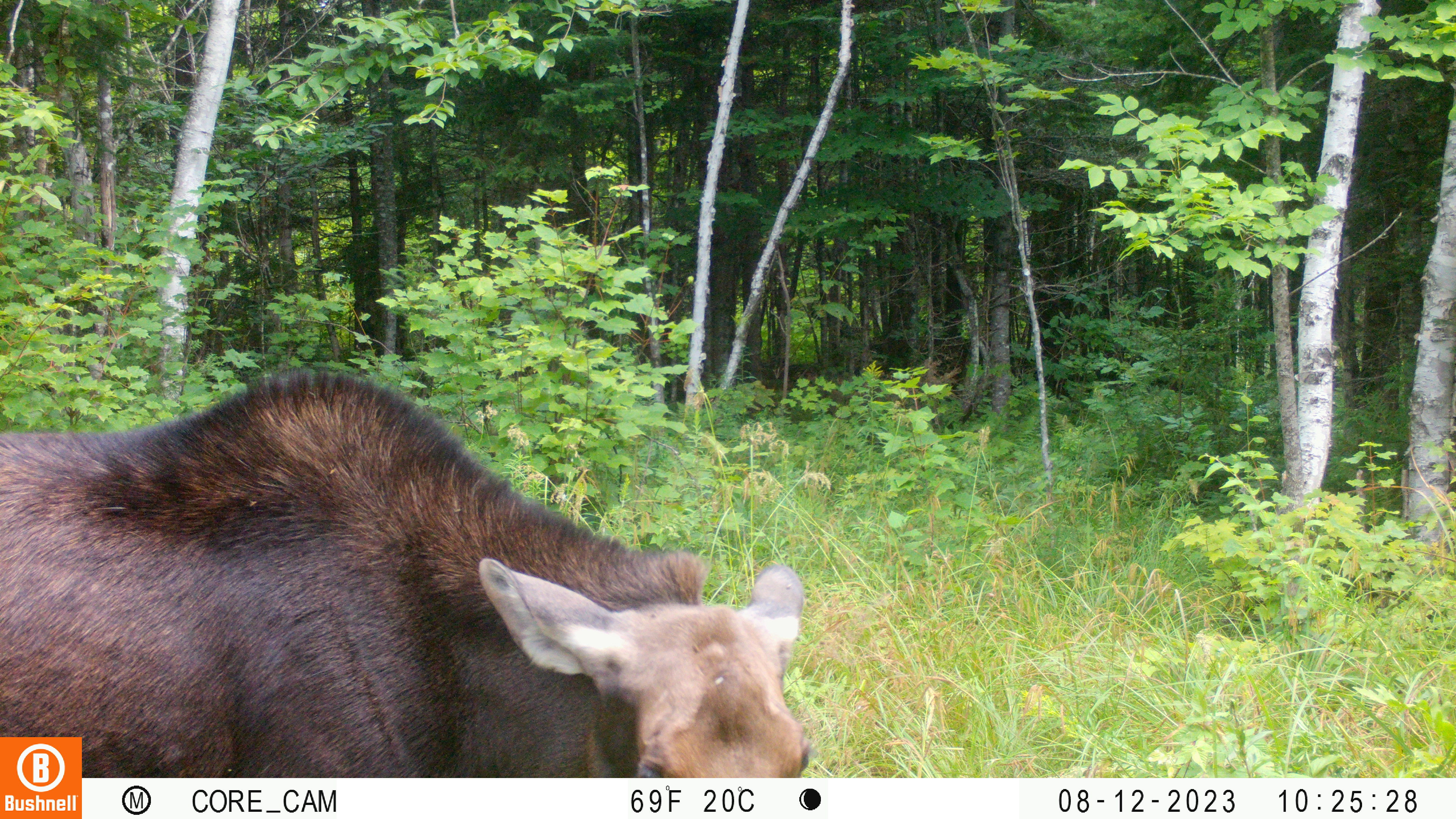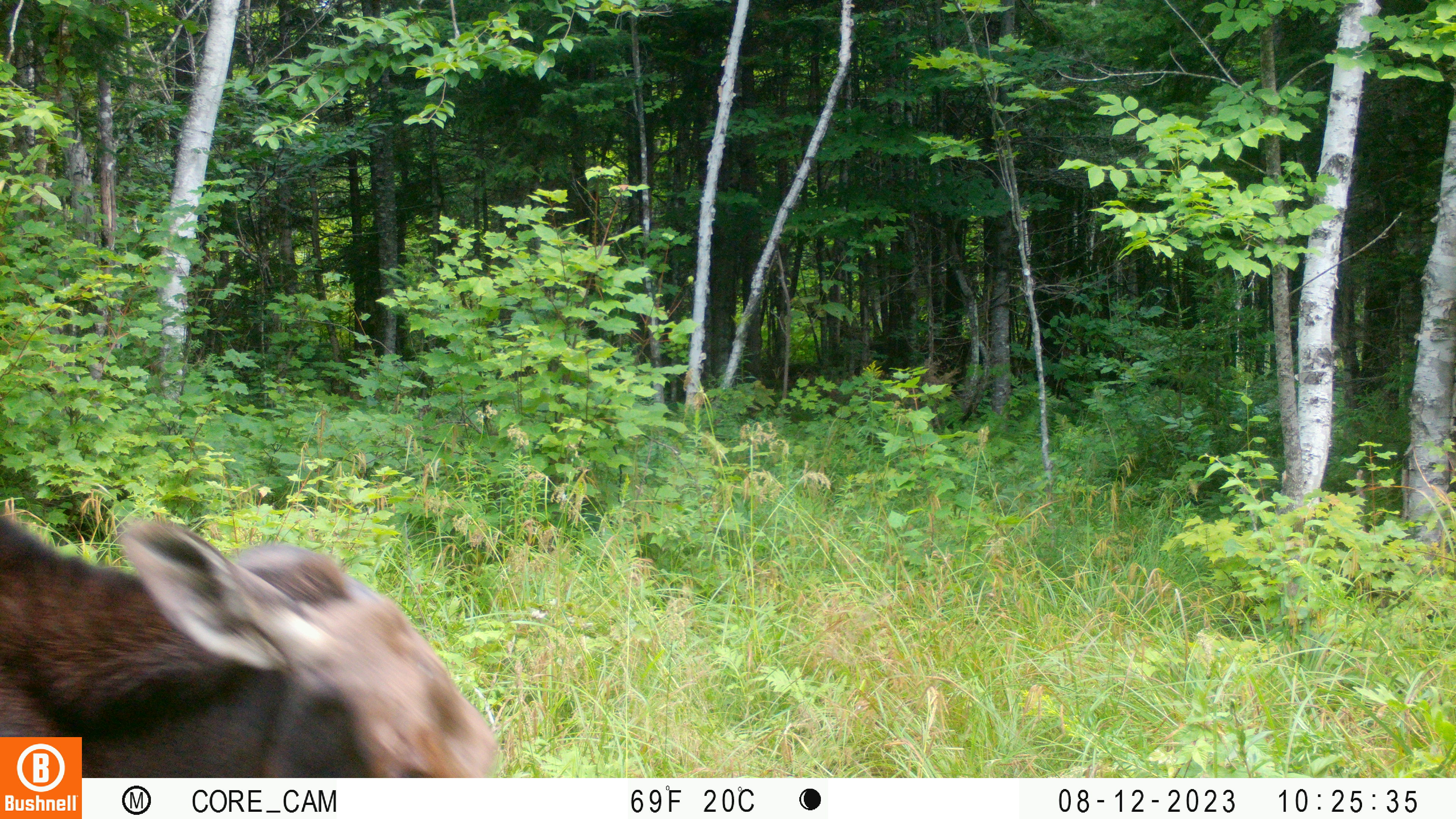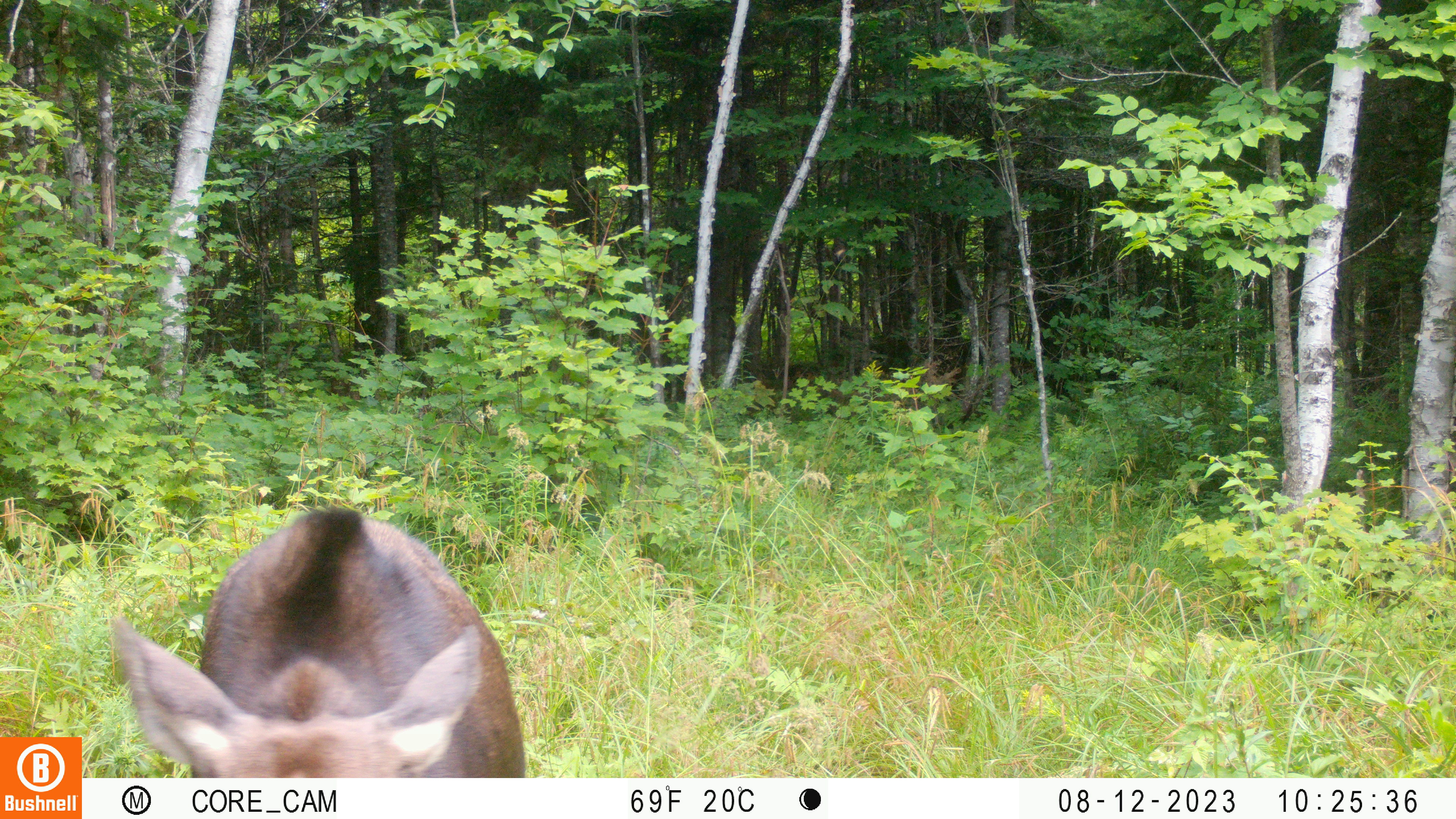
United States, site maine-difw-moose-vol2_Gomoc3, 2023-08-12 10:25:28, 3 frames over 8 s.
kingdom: Animalia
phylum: Chordata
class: Mammalia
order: Artiodactyla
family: Cervidae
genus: Alces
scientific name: Alces alces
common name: moose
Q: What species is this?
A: Moose (Alces alces).